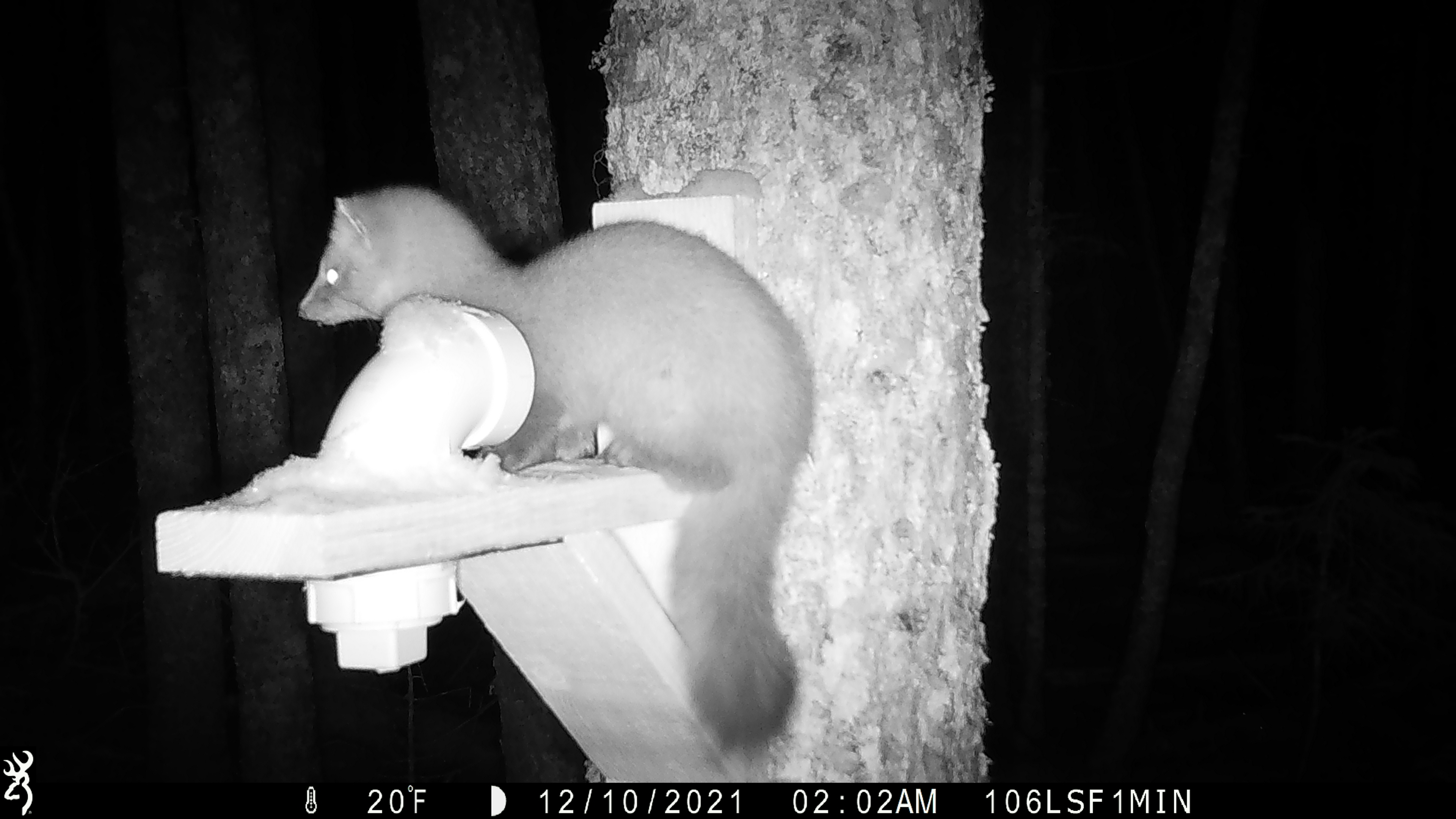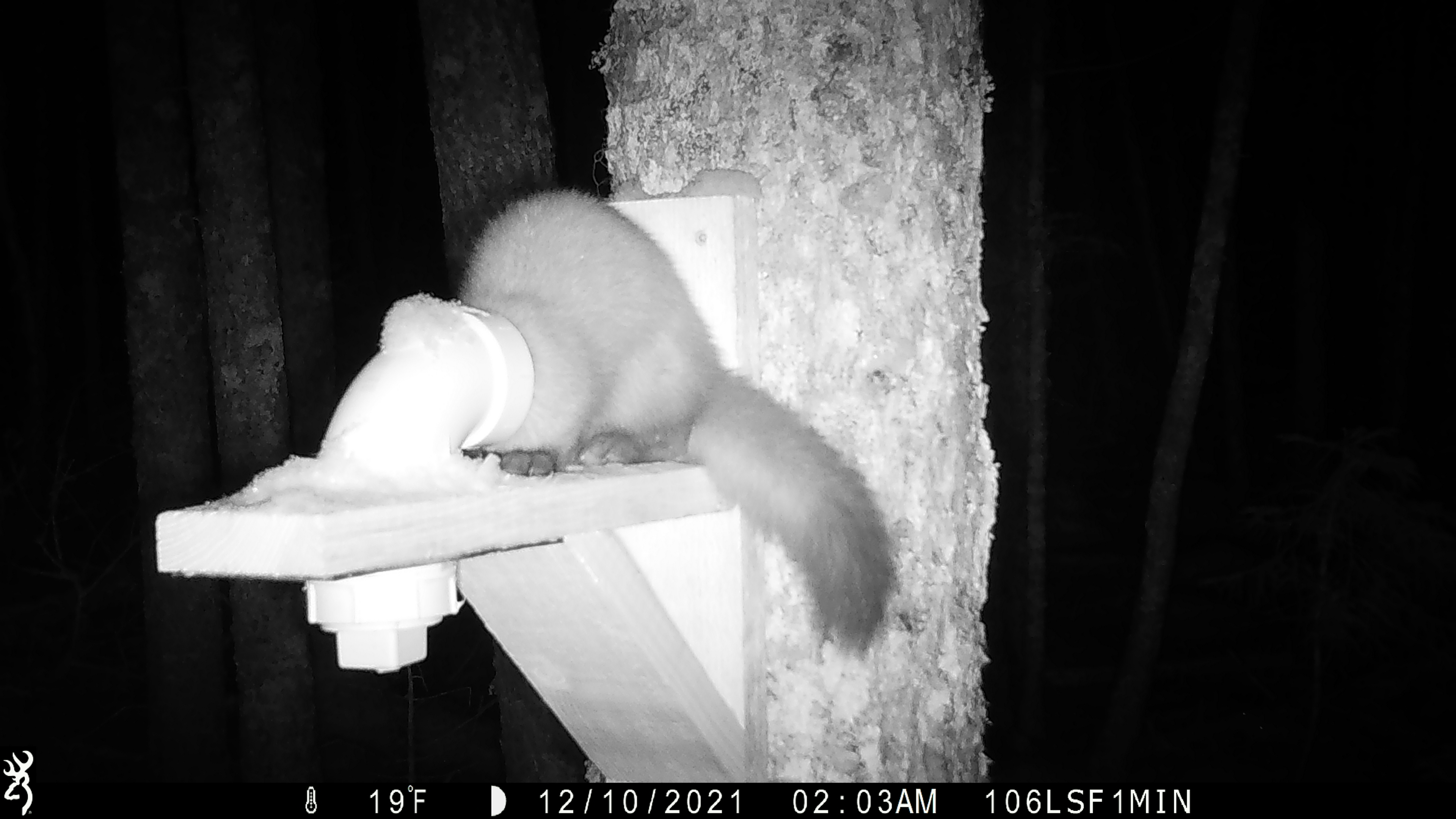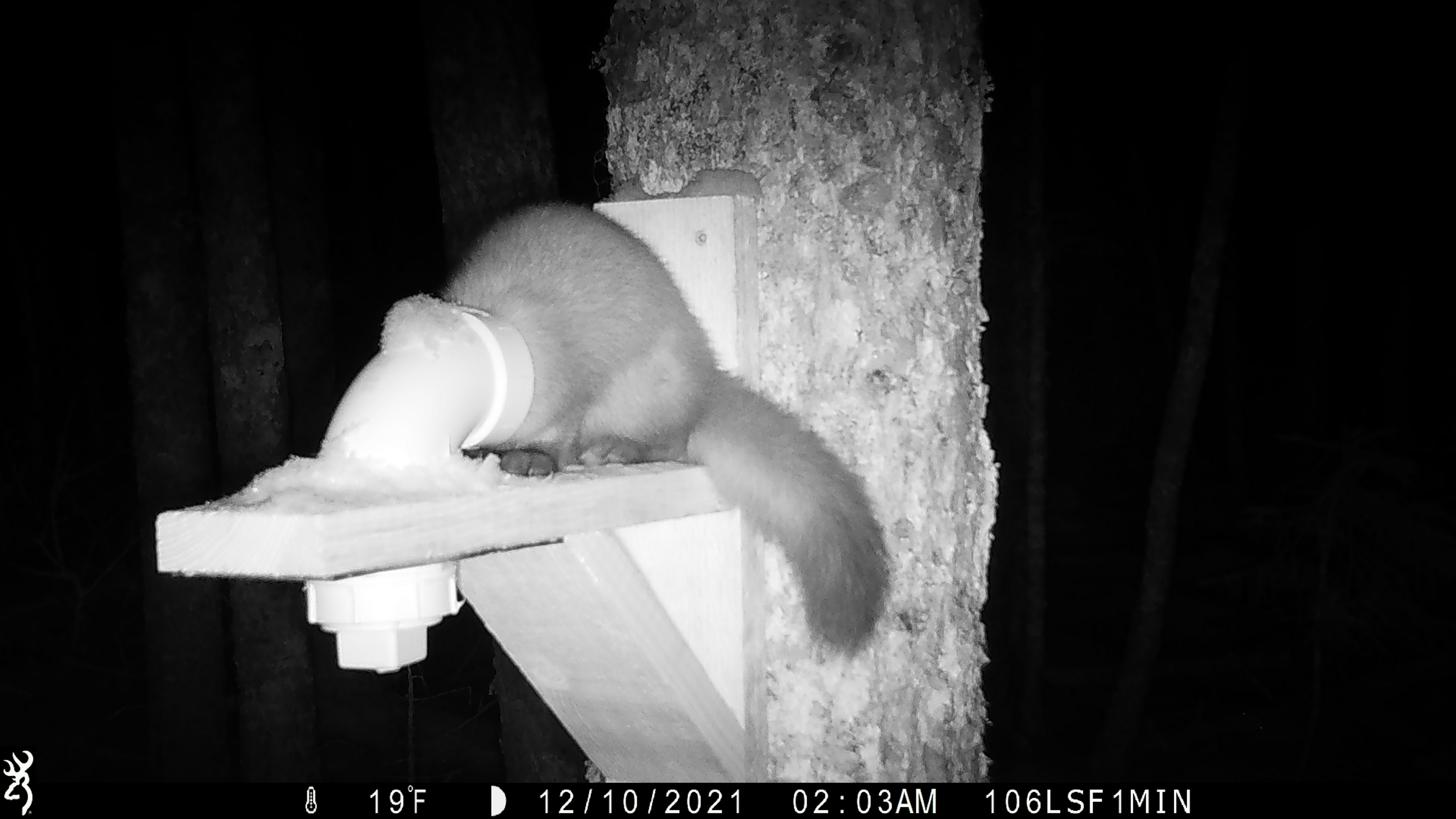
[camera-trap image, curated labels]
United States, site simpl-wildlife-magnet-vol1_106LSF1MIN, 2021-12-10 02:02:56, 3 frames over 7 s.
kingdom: Animalia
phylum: Chordata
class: Mammalia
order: Carnivora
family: Mustelidae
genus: Martes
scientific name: Martes americana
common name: american marten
American marten (Martes americana).